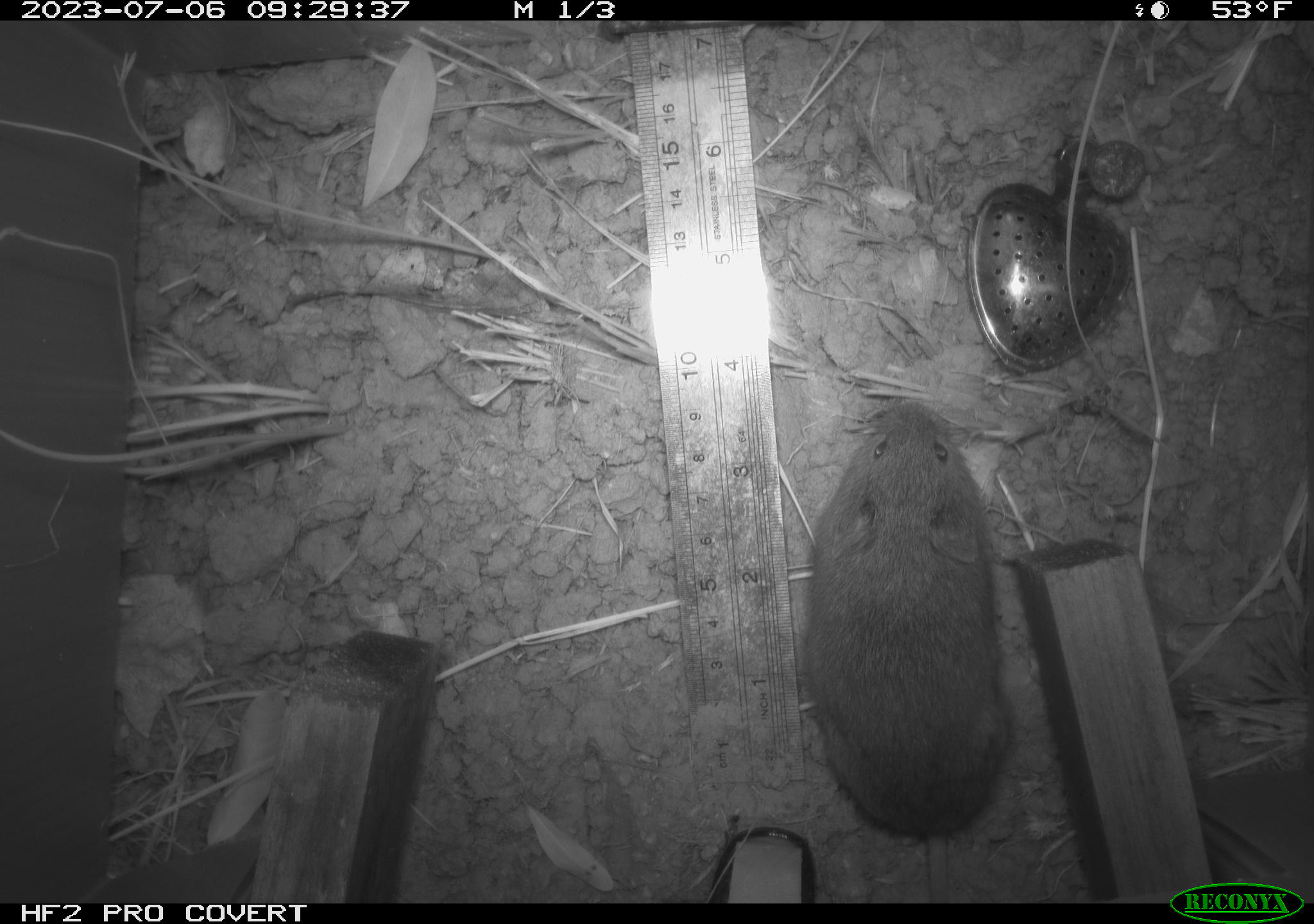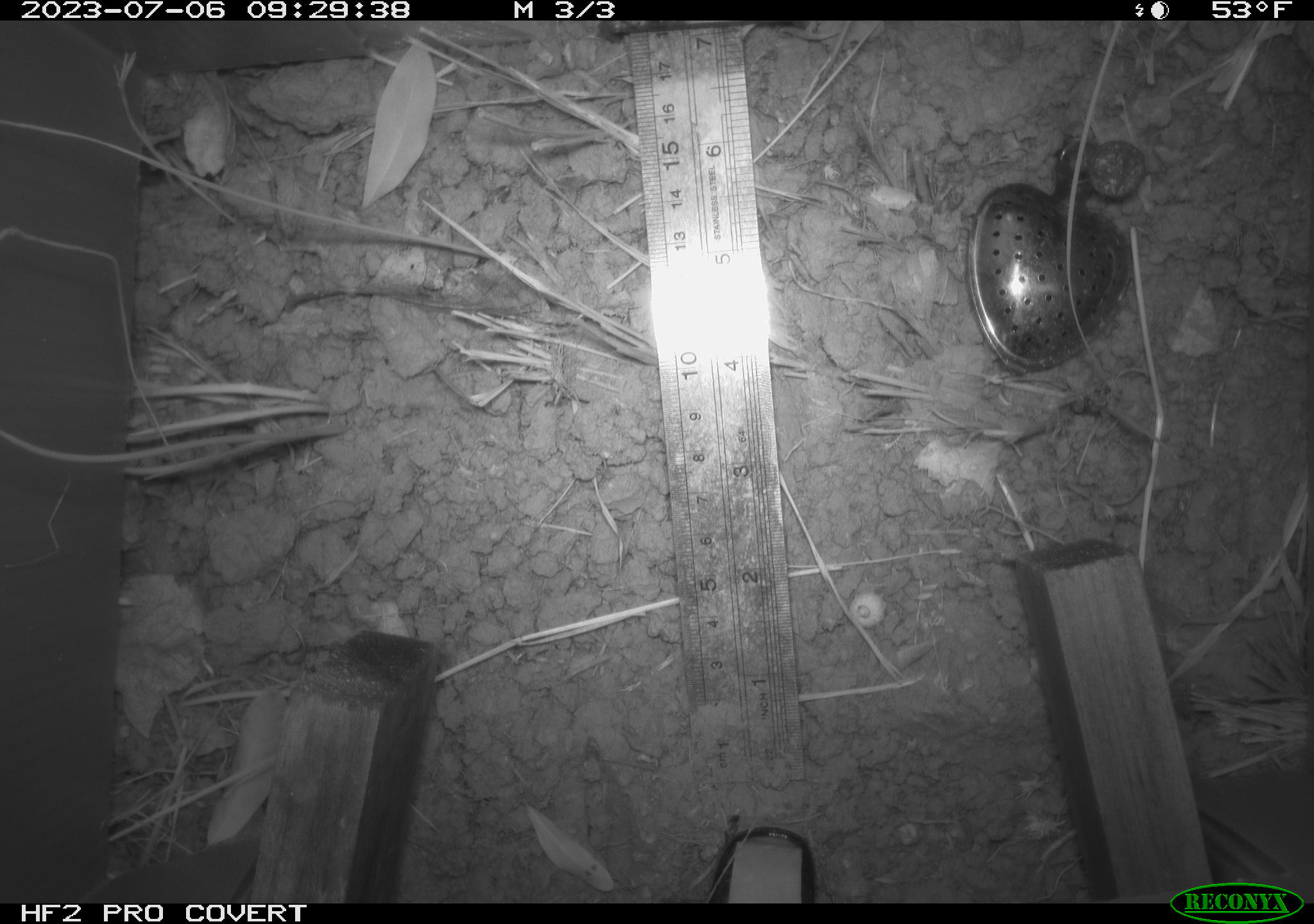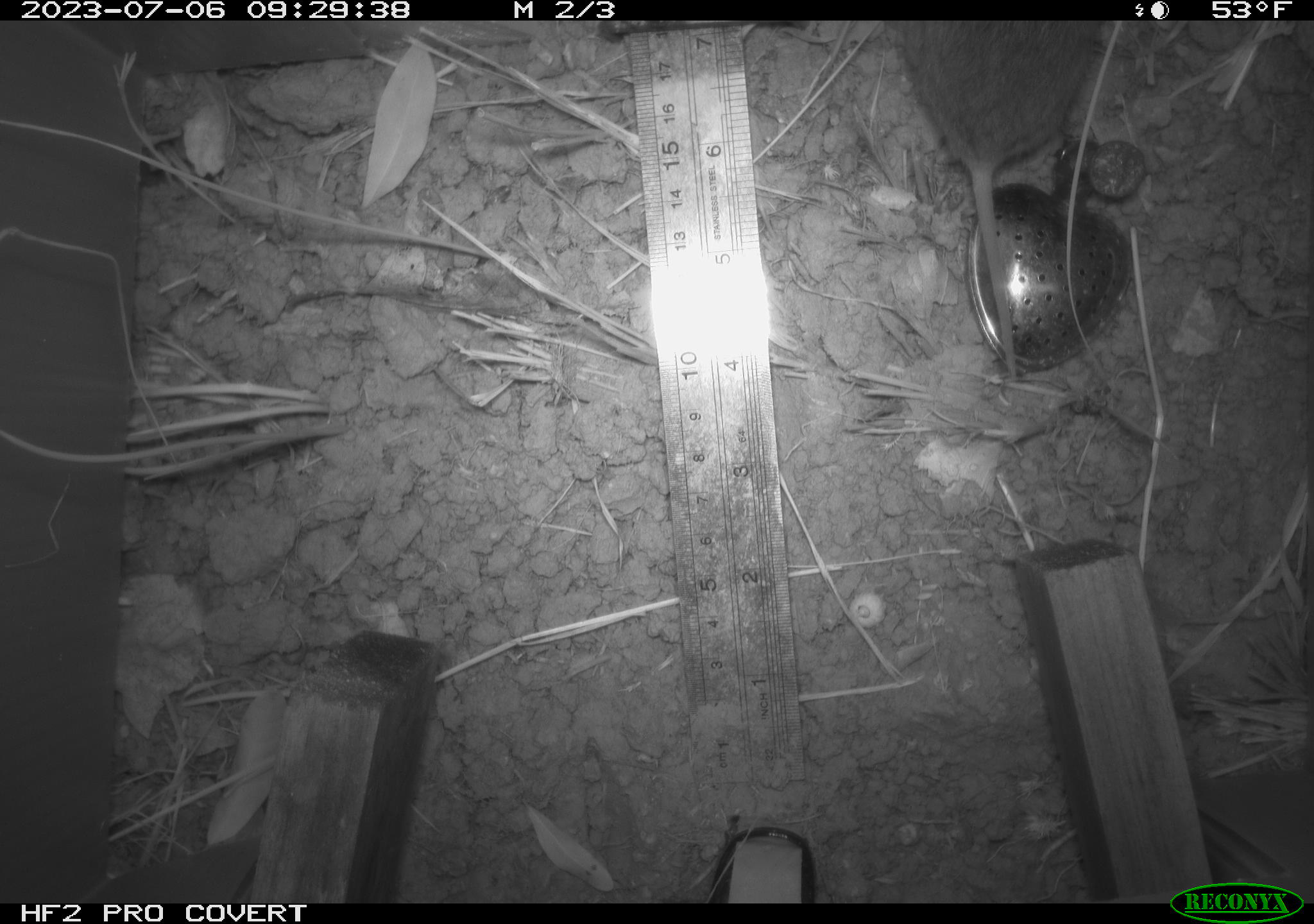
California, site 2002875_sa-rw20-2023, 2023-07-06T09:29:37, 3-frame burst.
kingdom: Animalia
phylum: Chordata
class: Mammalia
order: Rodentia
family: Cricetidae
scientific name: Arvicolinae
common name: voles, lemmings, and muskrats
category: arvicolinae subfamily